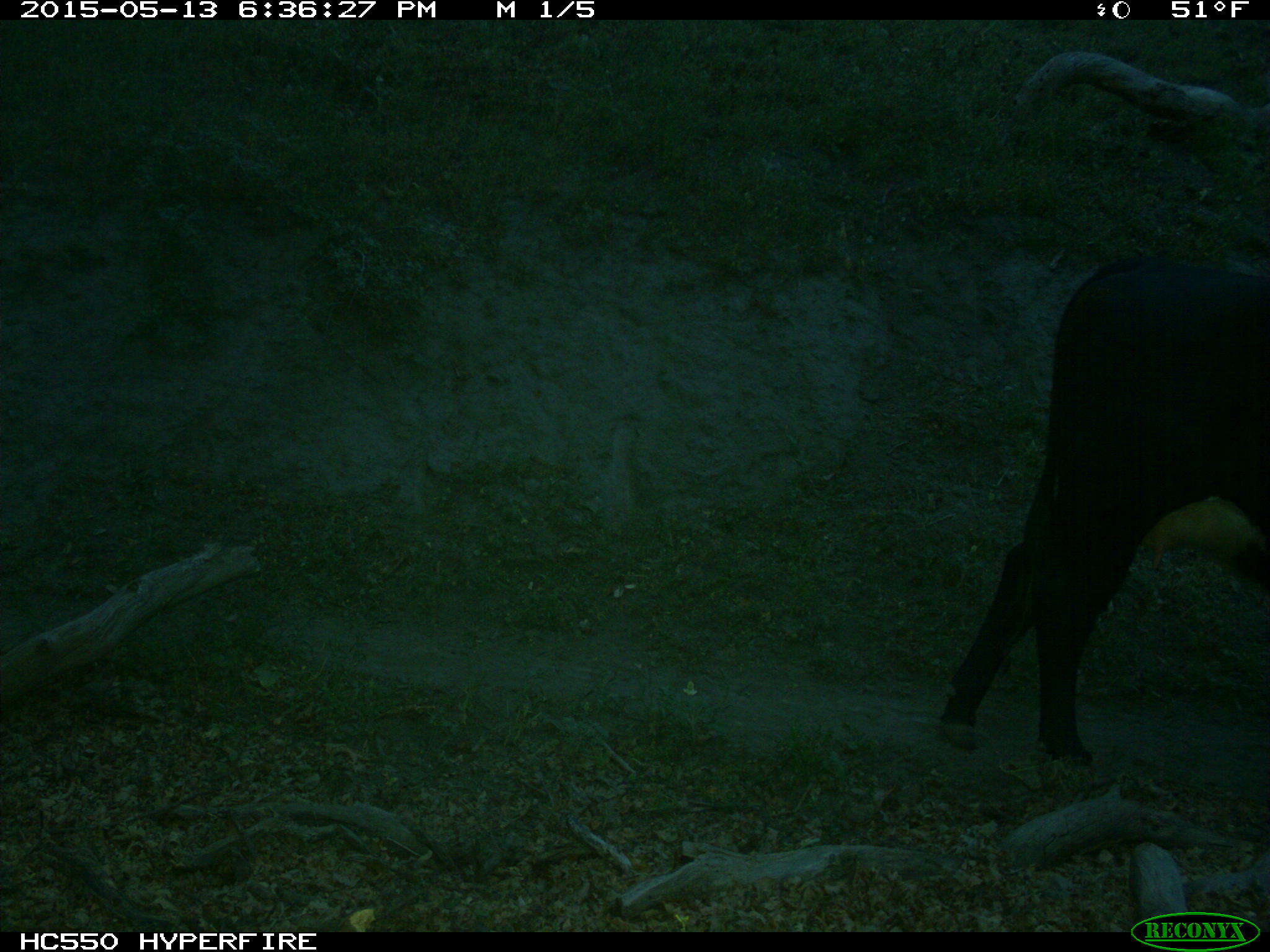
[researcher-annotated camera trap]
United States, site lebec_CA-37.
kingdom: Animalia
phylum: Chordata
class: Mammalia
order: Artiodactyla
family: Bovidae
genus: Bos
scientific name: Bos taurus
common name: domestic cow